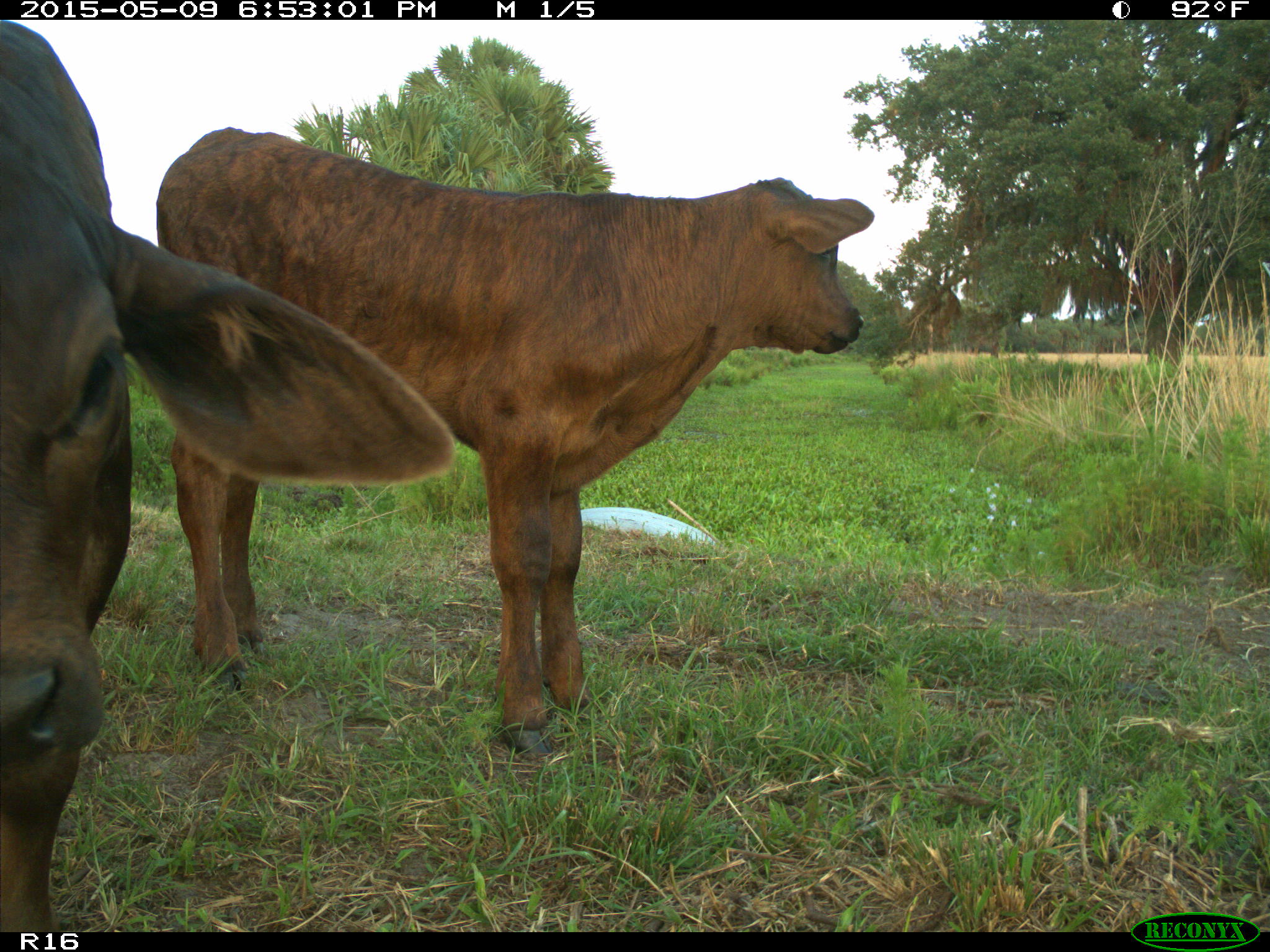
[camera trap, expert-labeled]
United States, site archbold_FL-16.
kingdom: Animalia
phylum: Chordata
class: Mammalia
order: Artiodactyla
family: Bovidae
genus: Bos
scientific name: Bos taurus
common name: domestic cow